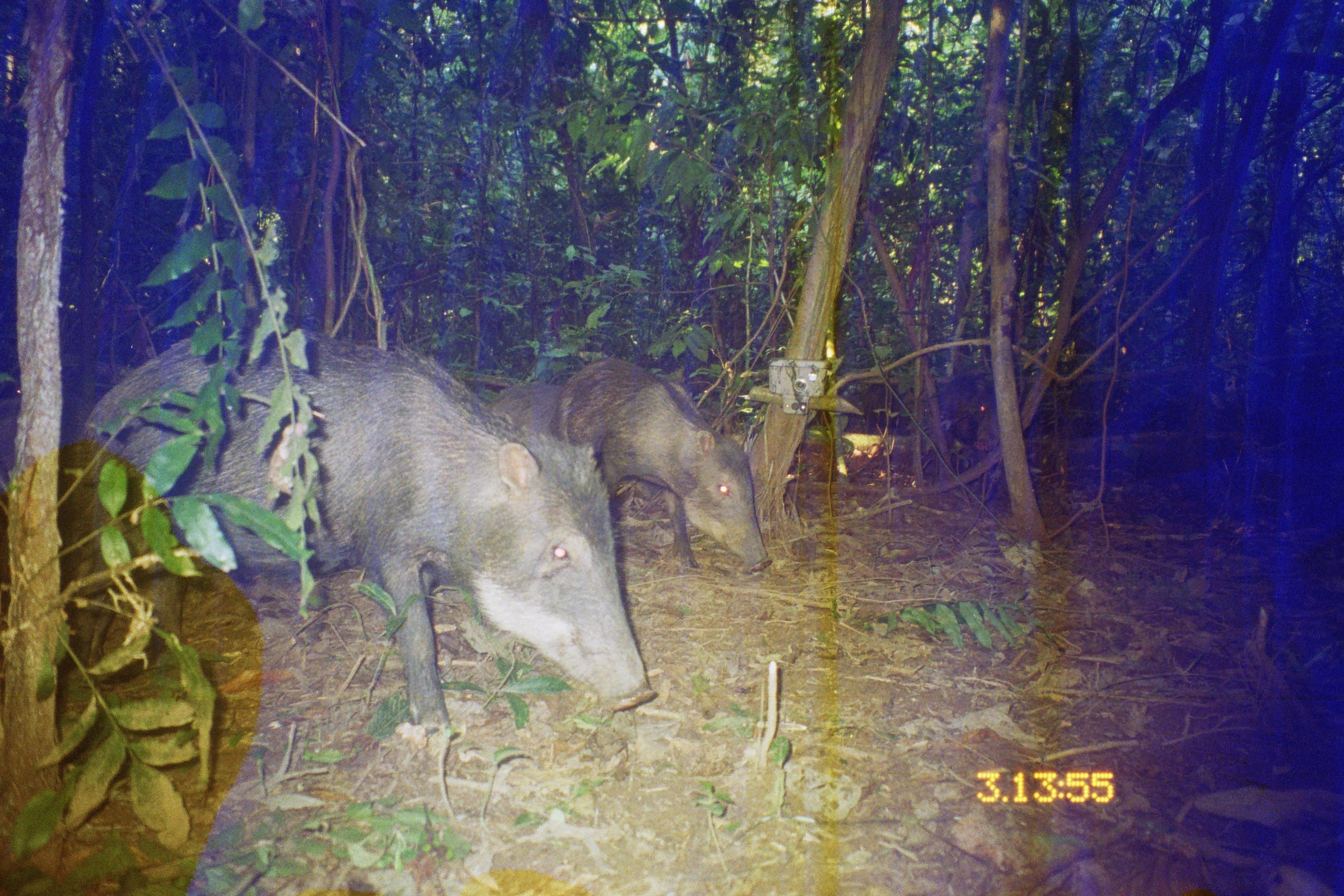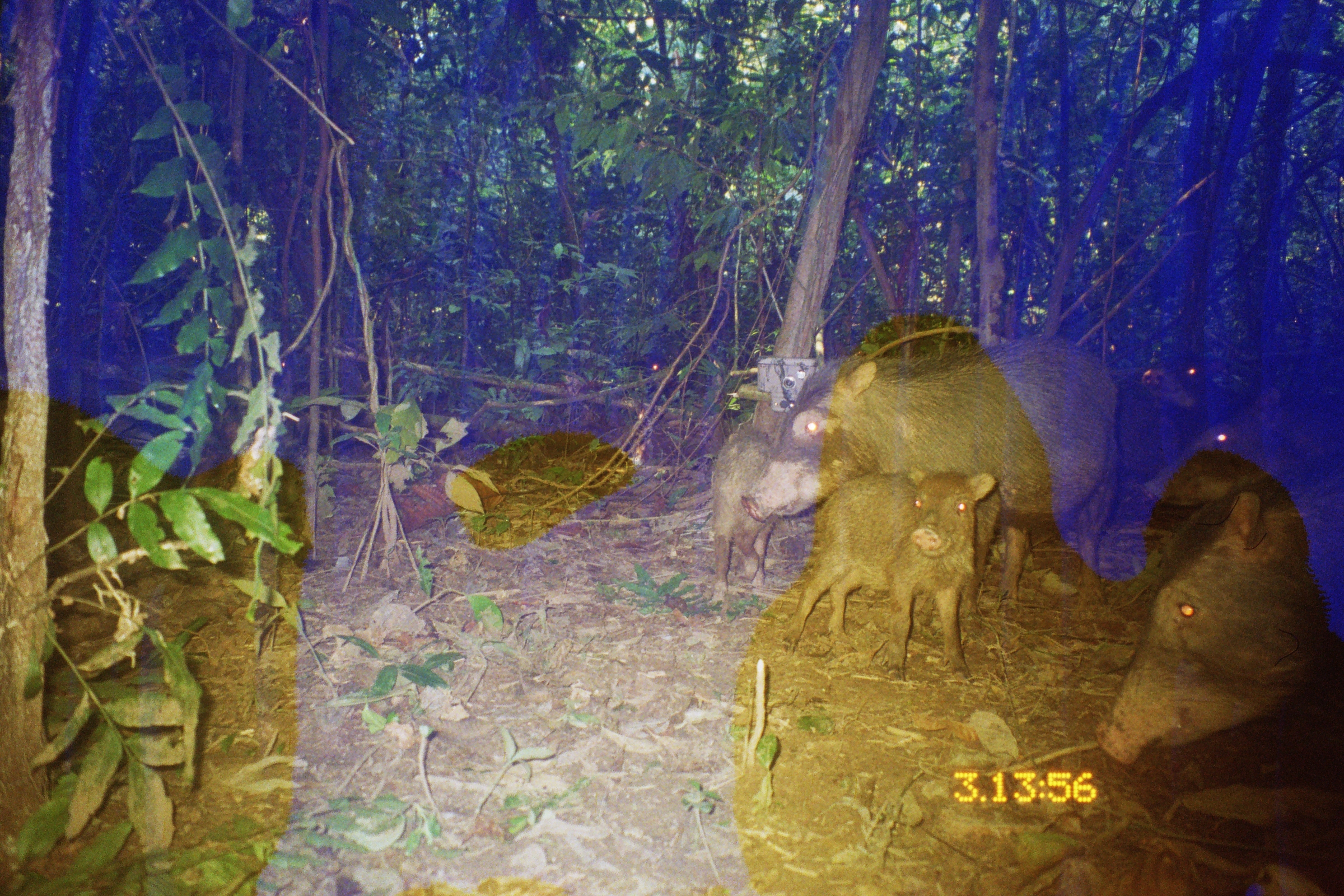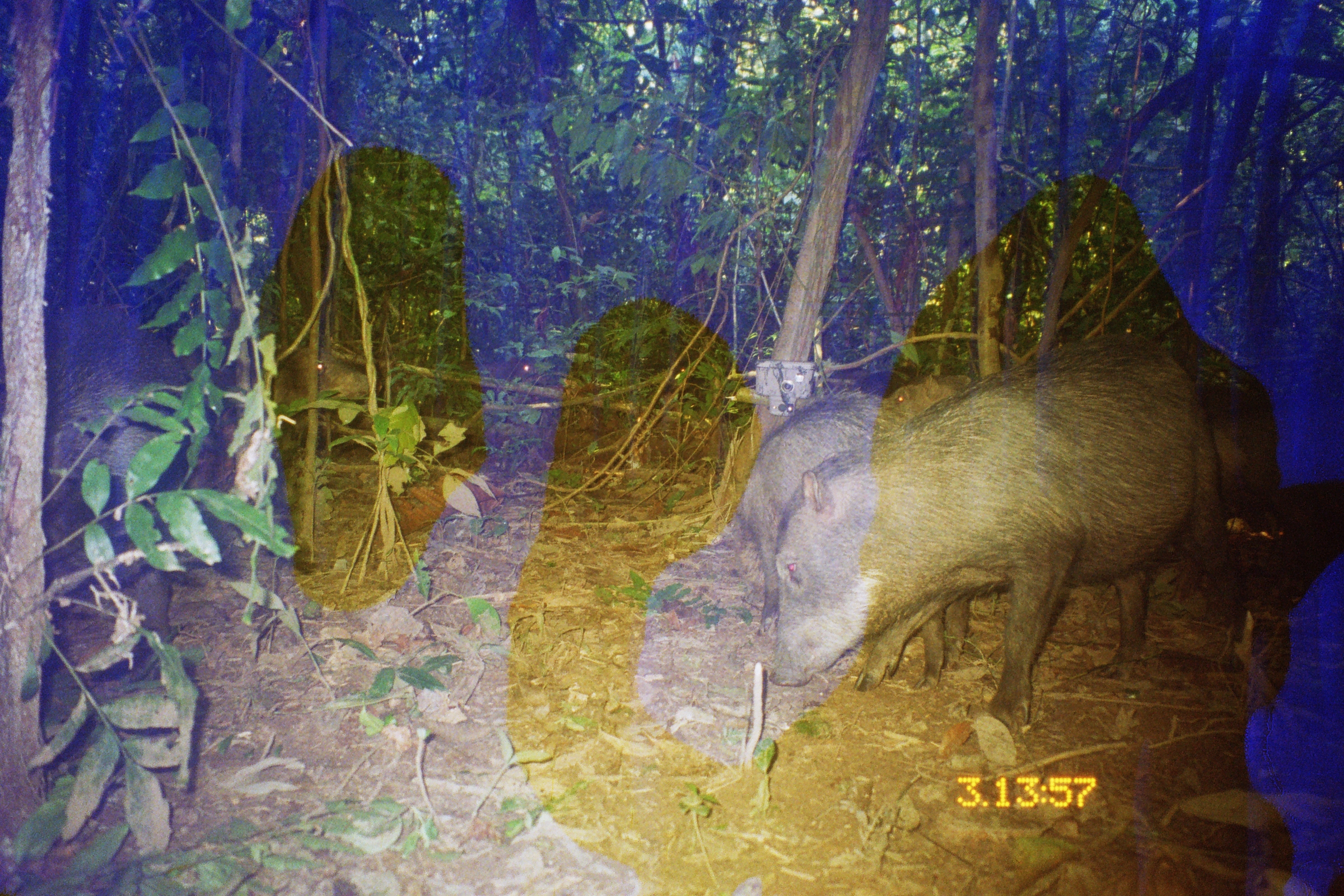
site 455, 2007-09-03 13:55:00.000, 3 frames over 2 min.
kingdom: Animalia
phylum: Chordata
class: Mammalia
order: Artiodactyla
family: Tayassuidae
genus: Tayassu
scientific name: Tayassu pecari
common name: white-lipped peccary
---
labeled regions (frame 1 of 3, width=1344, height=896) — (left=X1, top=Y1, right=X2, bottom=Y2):
tayassu pecari: (left=78, top=324, right=658, bottom=738); (left=562, top=356, right=774, bottom=574); (left=842, top=372, right=999, bottom=454); (left=1, top=390, right=98, bottom=485); (left=486, top=380, right=564, bottom=438)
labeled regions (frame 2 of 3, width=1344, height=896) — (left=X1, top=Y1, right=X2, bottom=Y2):
tayassu pecari: (left=740, top=330, right=1125, bottom=611); (left=1094, top=452, right=1344, bottom=768); (left=779, top=466, right=1006, bottom=683); (left=709, top=398, right=790, bottom=597); (left=1139, top=420, right=1325, bottom=506); (left=1141, top=357, right=1226, bottom=414)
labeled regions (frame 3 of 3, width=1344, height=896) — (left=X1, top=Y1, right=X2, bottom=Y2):
tayassu pecari: (left=769, top=331, right=1246, bottom=726); (left=737, top=374, right=975, bottom=693); (left=42, top=305, right=209, bottom=645); (left=1172, top=380, right=1286, bottom=602); (left=271, top=344, right=371, bottom=442); (left=457, top=359, right=560, bottom=392)